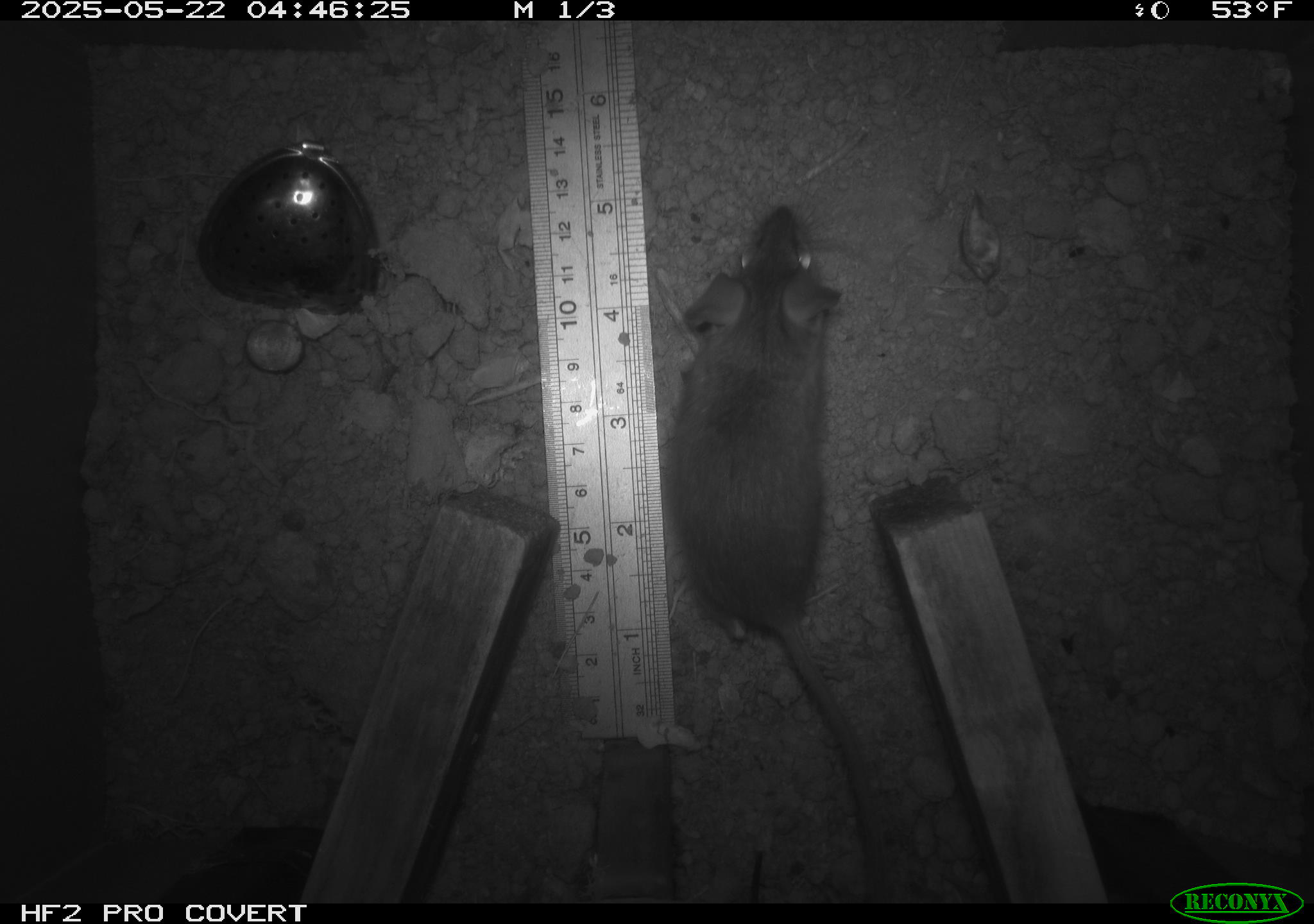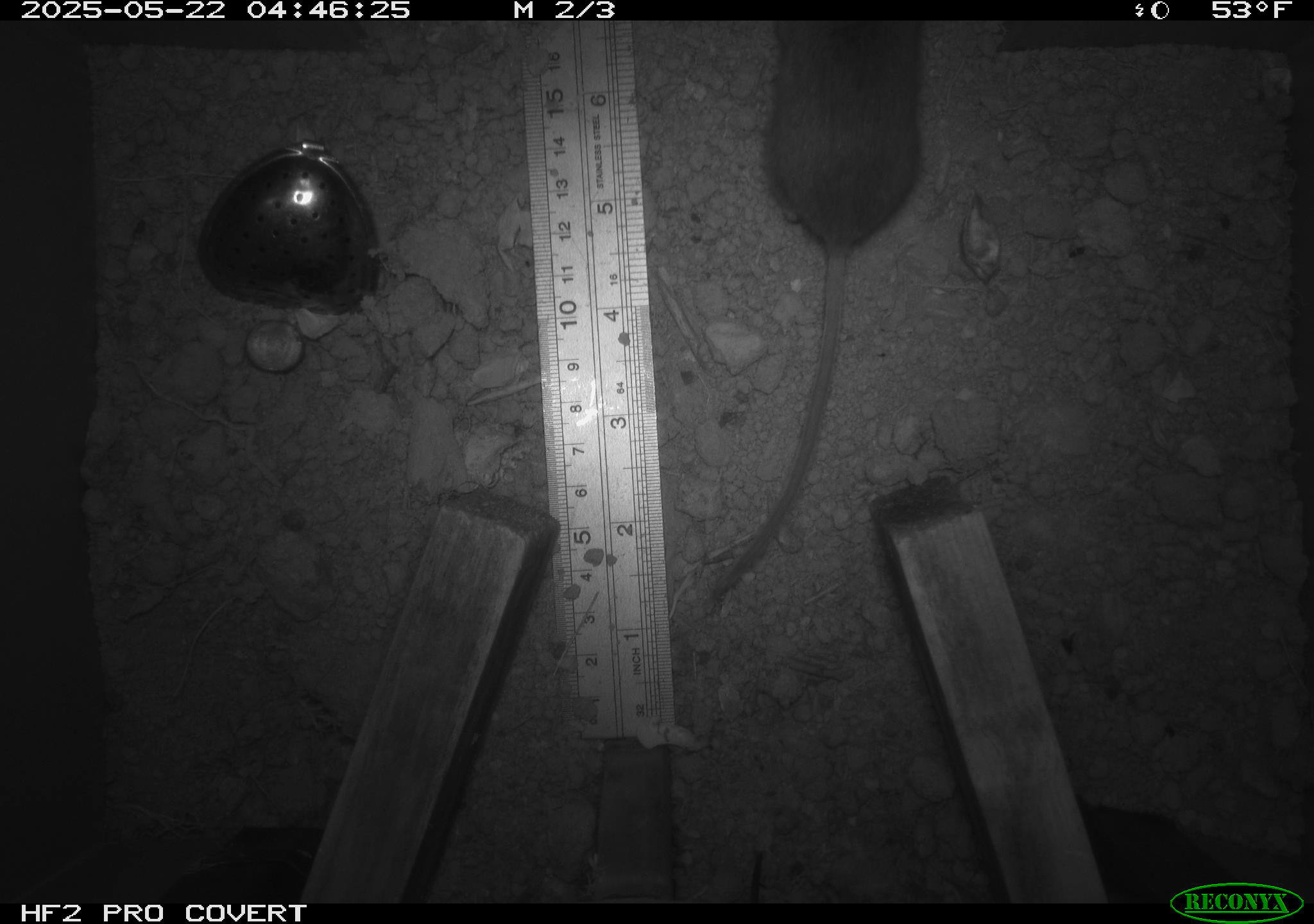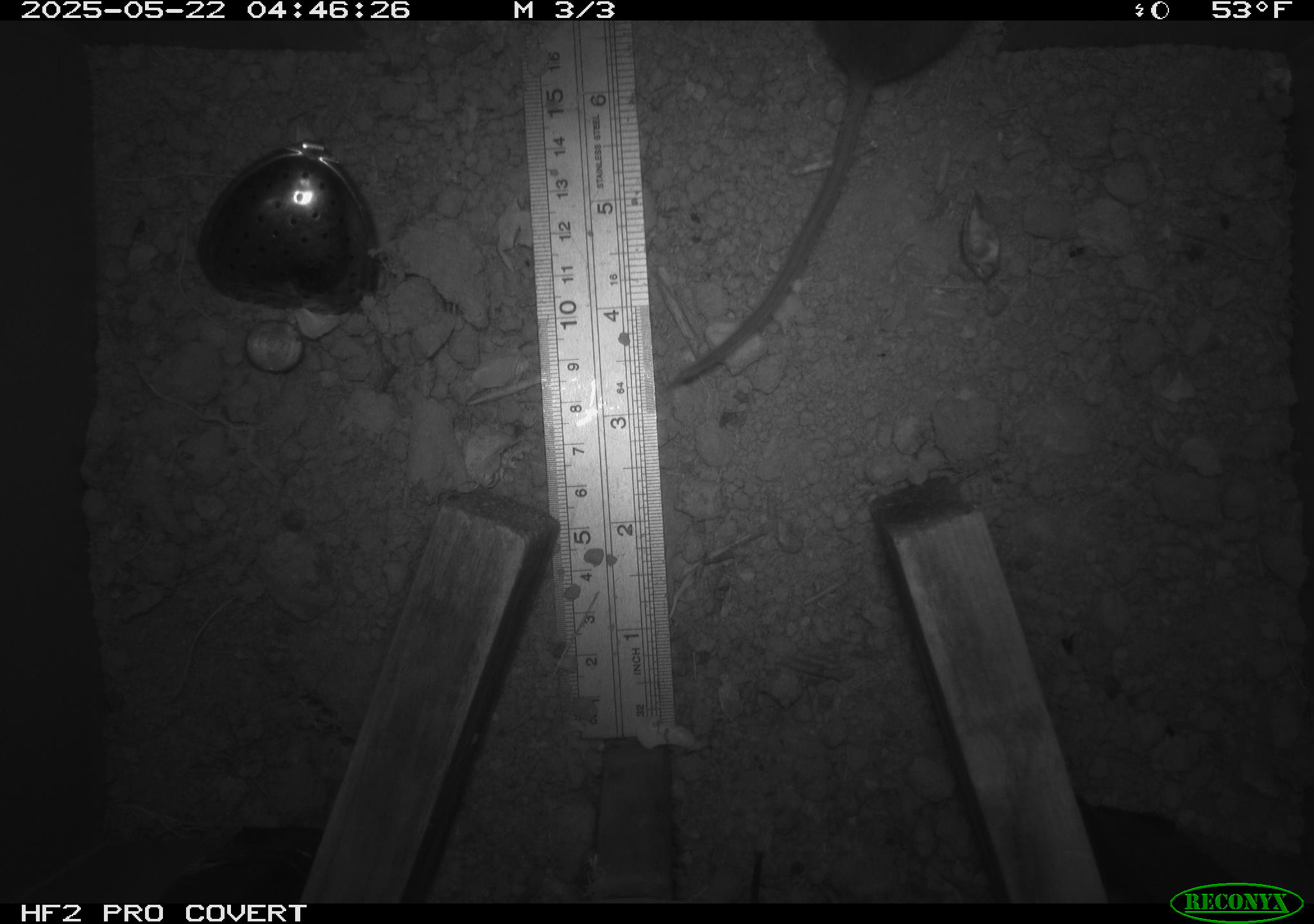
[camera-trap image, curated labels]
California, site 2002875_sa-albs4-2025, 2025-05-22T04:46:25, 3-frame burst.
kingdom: Animalia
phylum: Chordata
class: Mammalia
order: Rodentia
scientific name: Rodentia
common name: mouse species